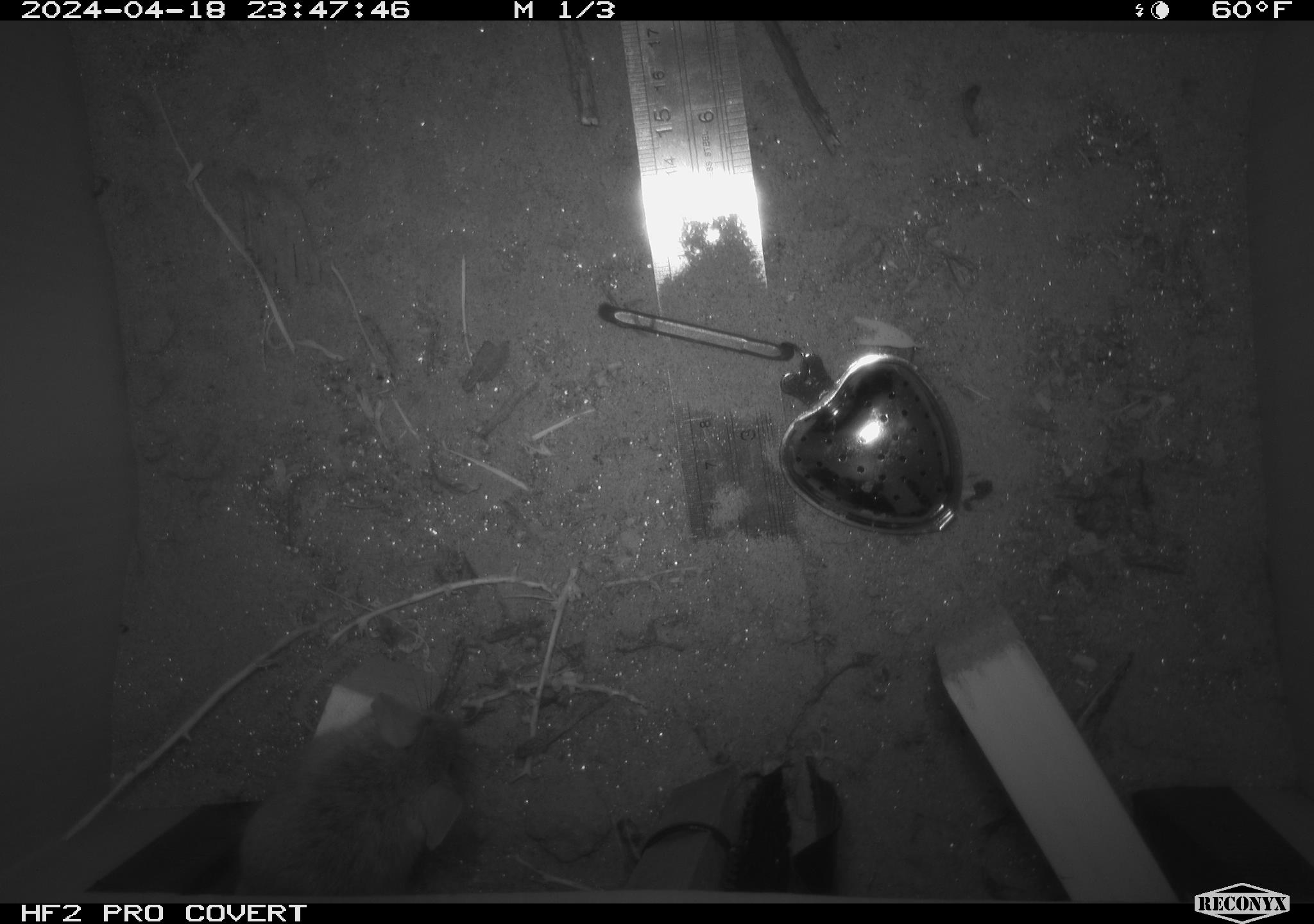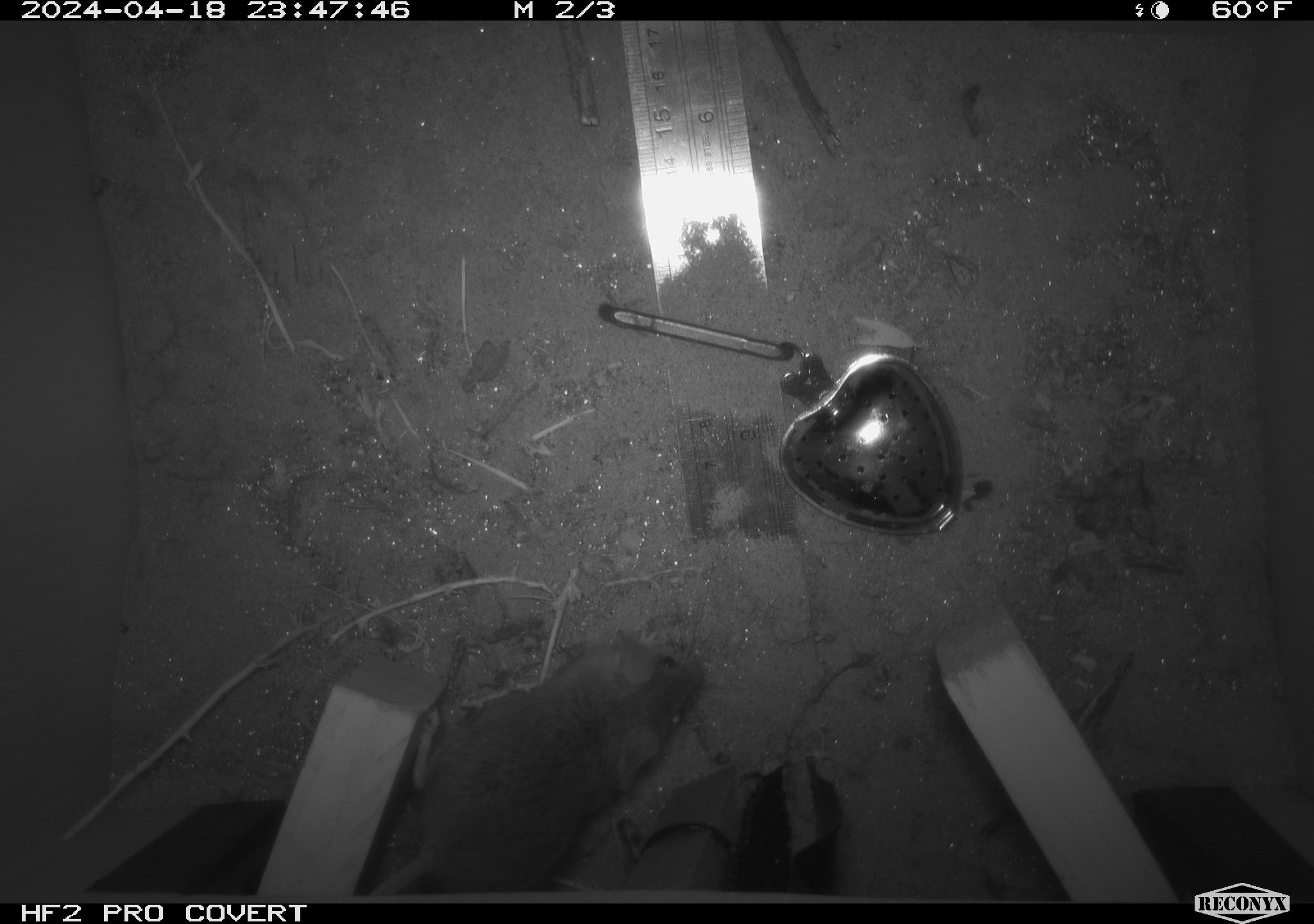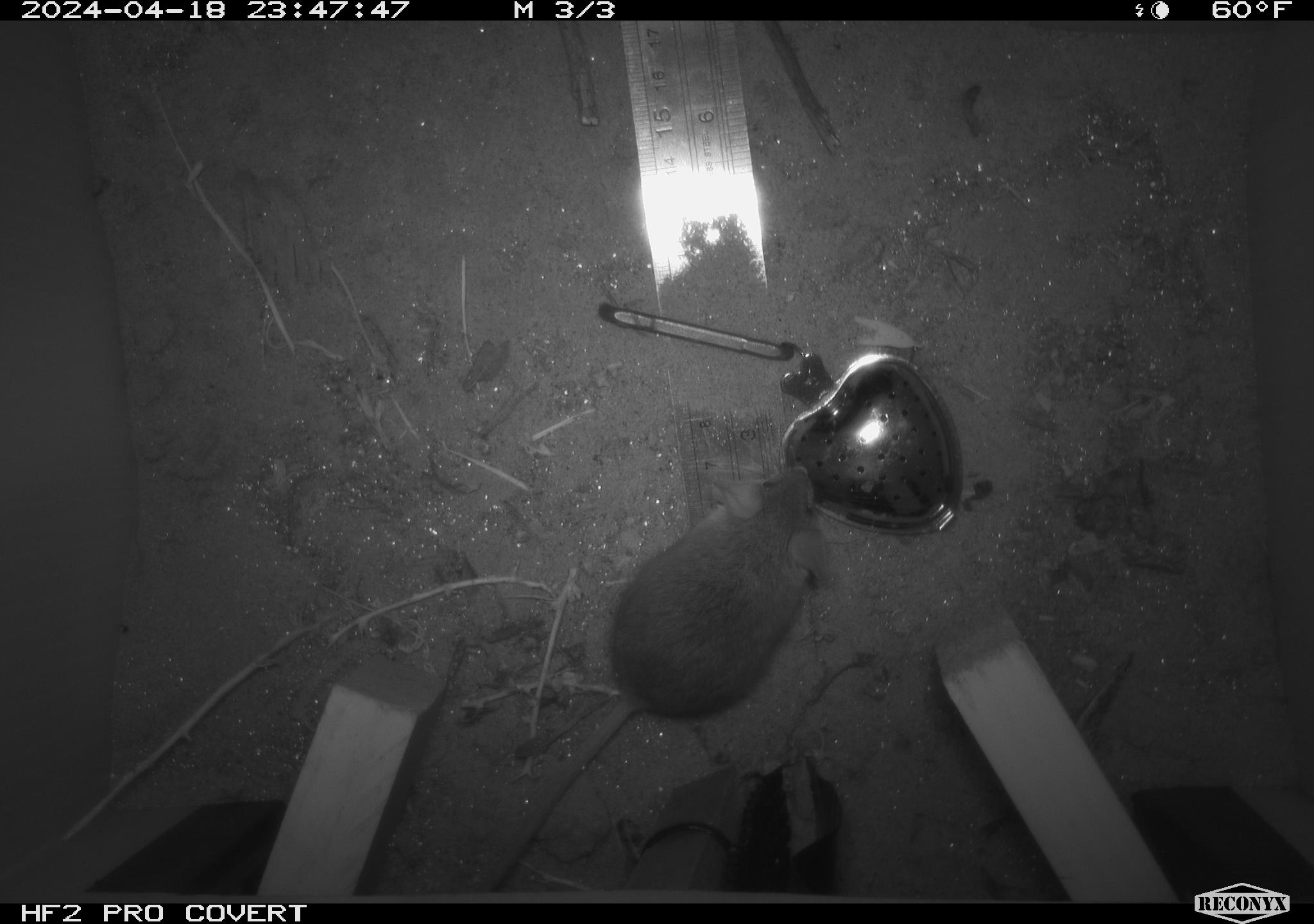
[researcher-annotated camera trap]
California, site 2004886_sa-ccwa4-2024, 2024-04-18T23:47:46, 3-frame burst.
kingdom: Animalia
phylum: Chordata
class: Mammalia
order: Rodentia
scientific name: Rodentia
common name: woodrat or rat or mouse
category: woodrat or rat or mouse species